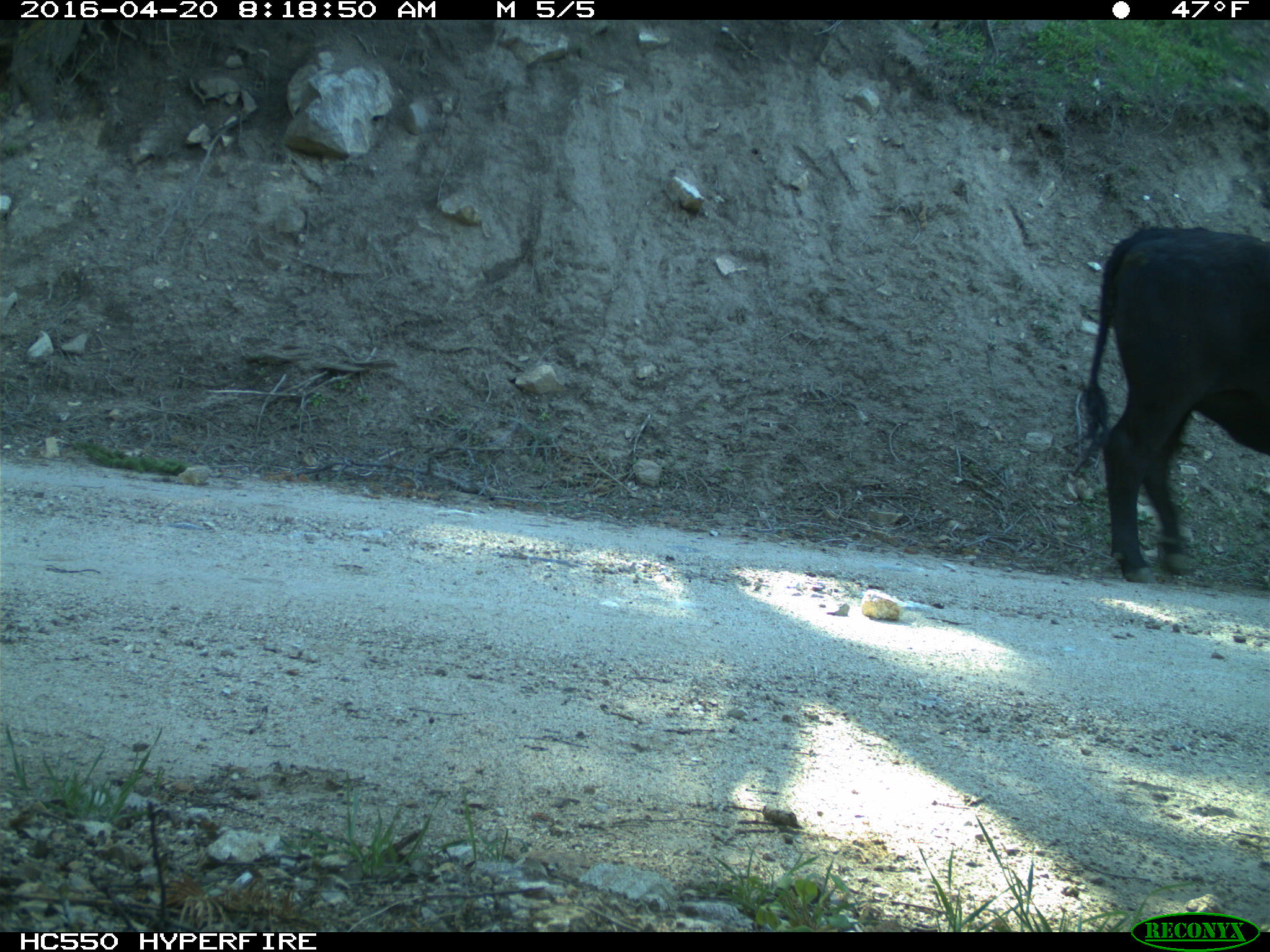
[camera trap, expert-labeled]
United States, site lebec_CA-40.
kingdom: Animalia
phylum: Chordata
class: Mammalia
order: Artiodactyla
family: Bovidae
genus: Bos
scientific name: Bos taurus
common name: domestic cow